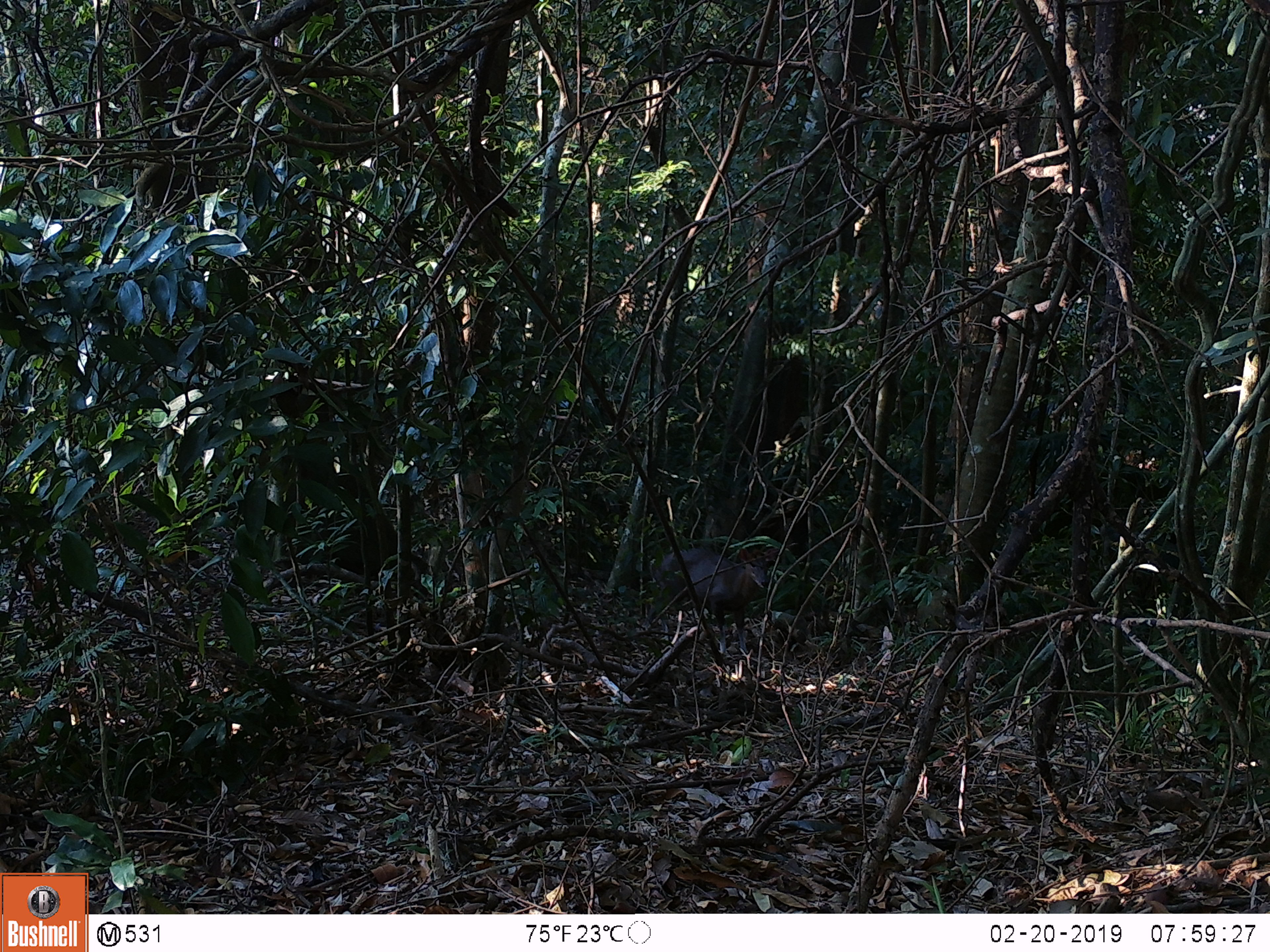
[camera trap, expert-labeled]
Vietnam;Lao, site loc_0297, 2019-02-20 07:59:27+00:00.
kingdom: Animalia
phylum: Chordata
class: Mammalia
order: Artiodactyla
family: Cervidae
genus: Muntiacus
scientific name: Muntiacus rooseveltorum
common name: roosevelt's muntjac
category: roosevelts muntjac group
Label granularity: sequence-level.